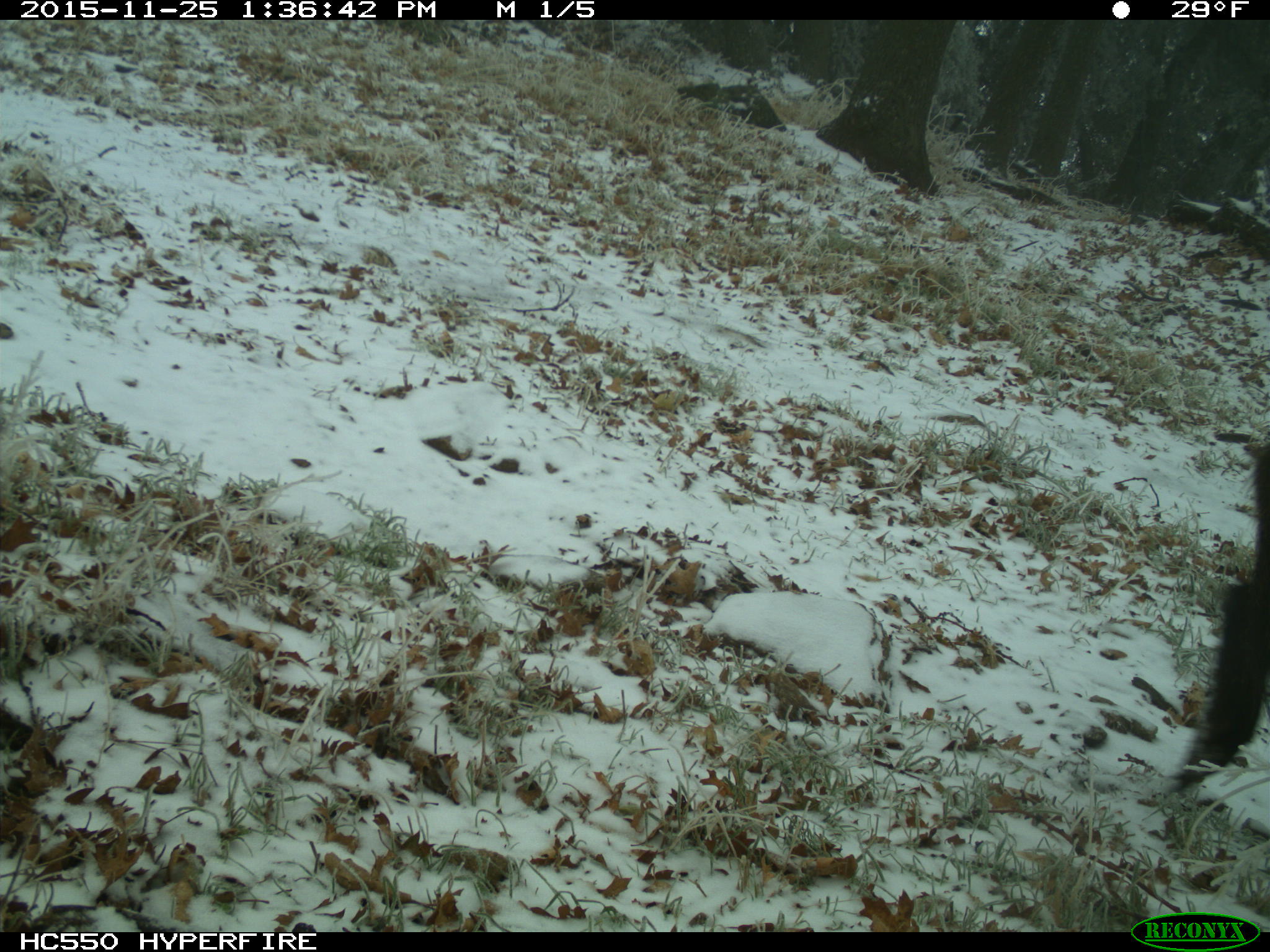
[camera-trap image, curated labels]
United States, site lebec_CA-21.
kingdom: Animalia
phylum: Chordata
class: Mammalia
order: Artiodactyla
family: Suidae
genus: Sus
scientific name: Sus scrofa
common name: wild boar